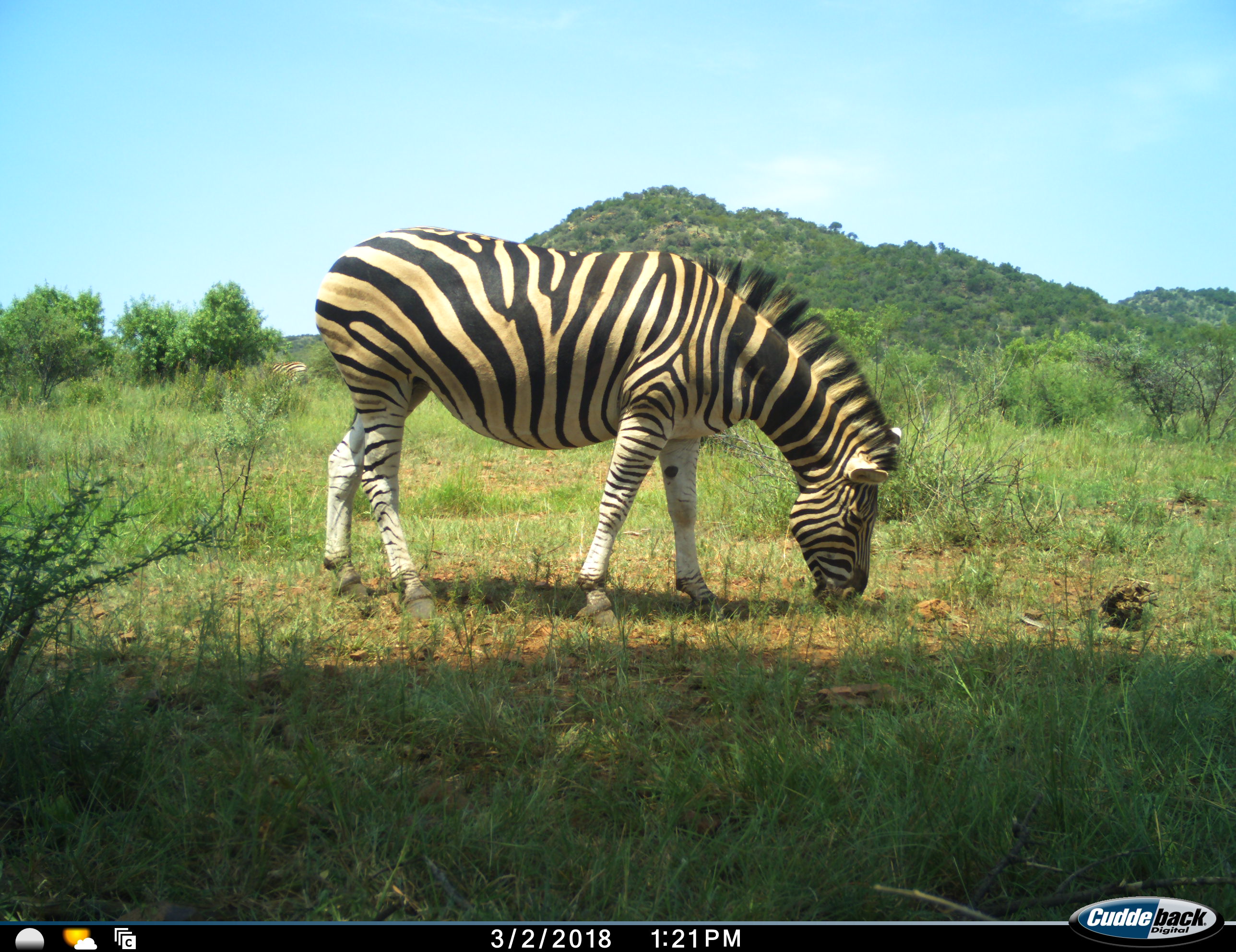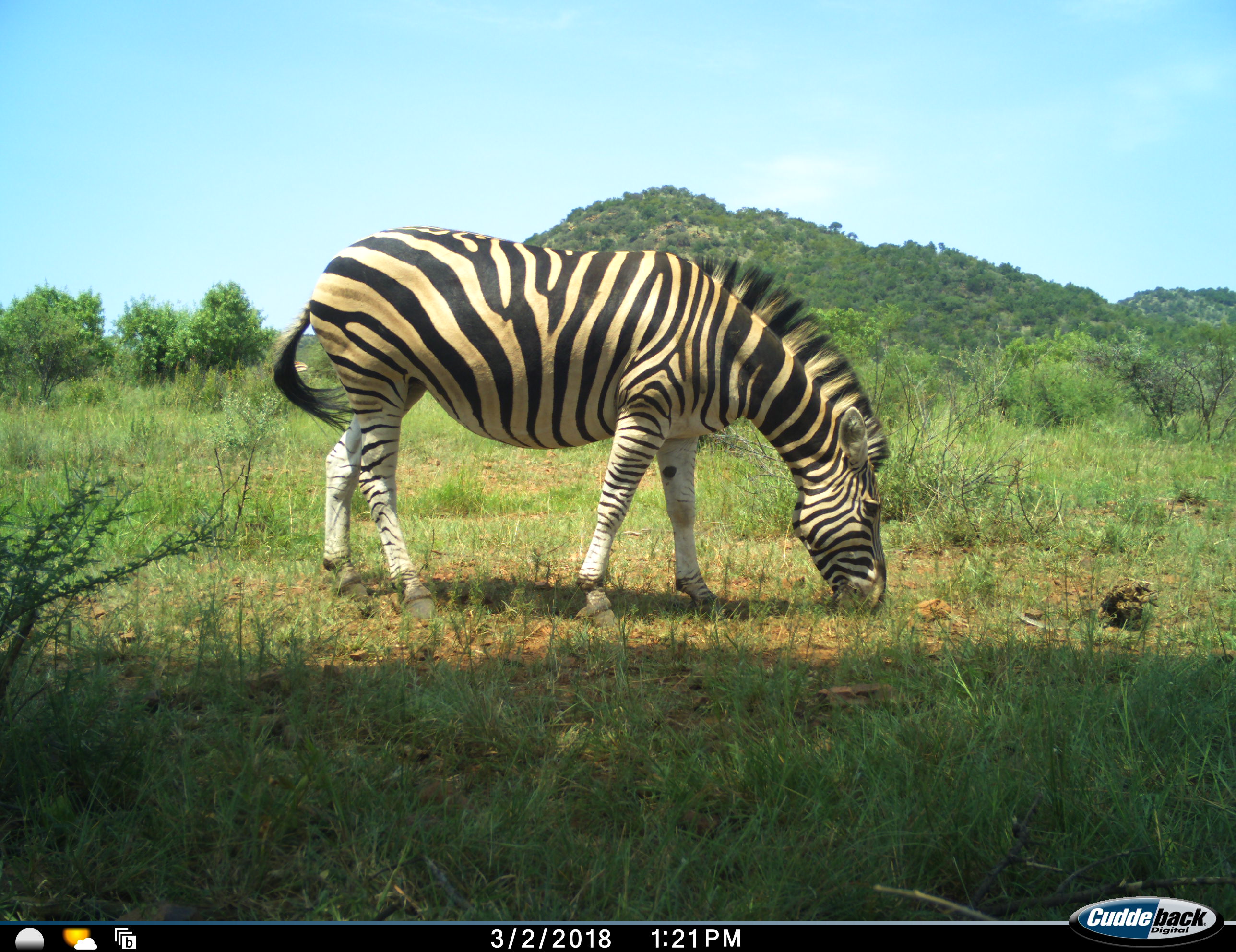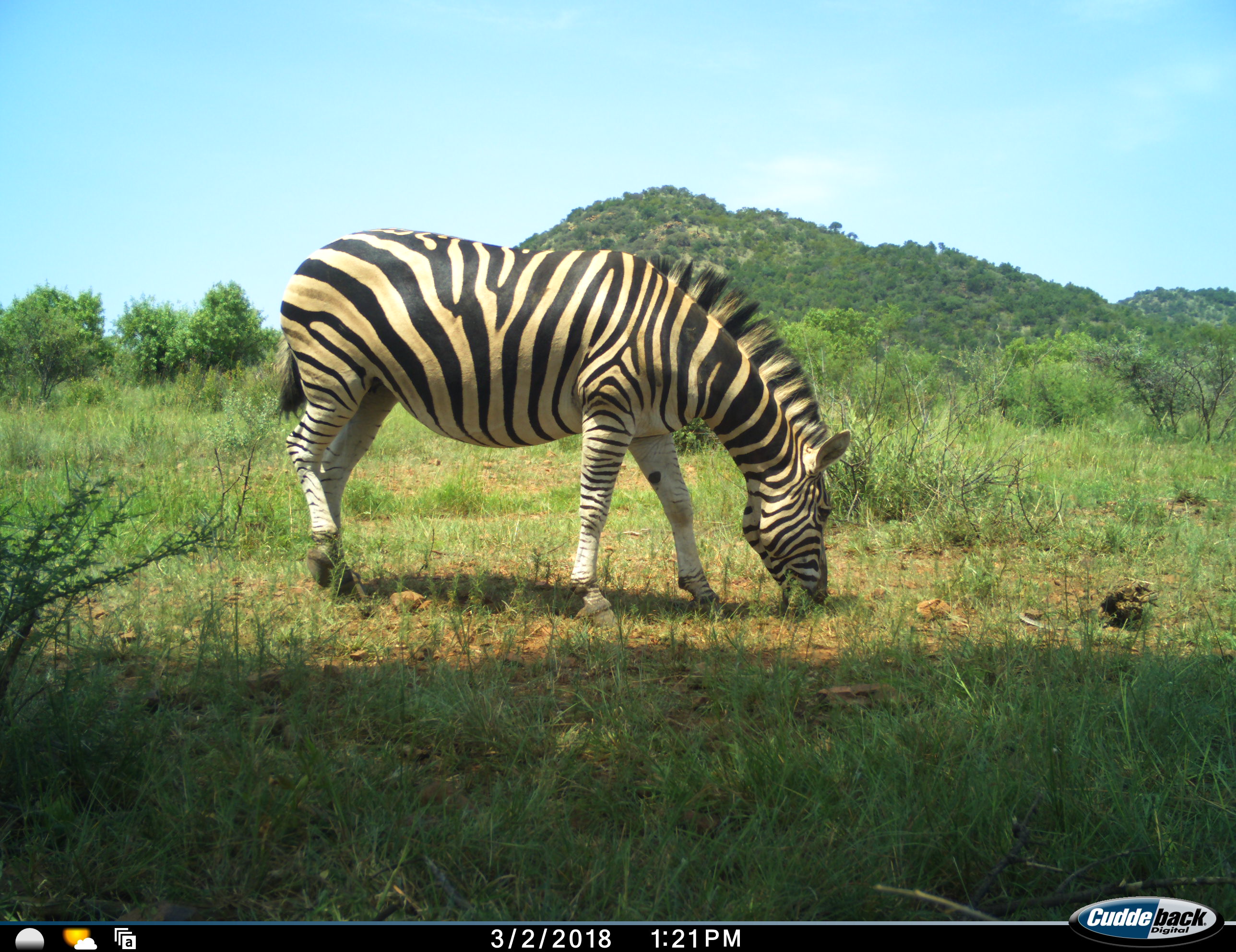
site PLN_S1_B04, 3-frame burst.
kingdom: Animalia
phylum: Chordata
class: Mammalia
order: Perissodactyla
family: Equidae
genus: Equus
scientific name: Equus quagga burchellii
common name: burchell's zebra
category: zebraburchells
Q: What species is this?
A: Zebraburchells (burchell's zebra) (Equus quagga burchellii).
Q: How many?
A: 1.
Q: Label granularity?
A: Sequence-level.